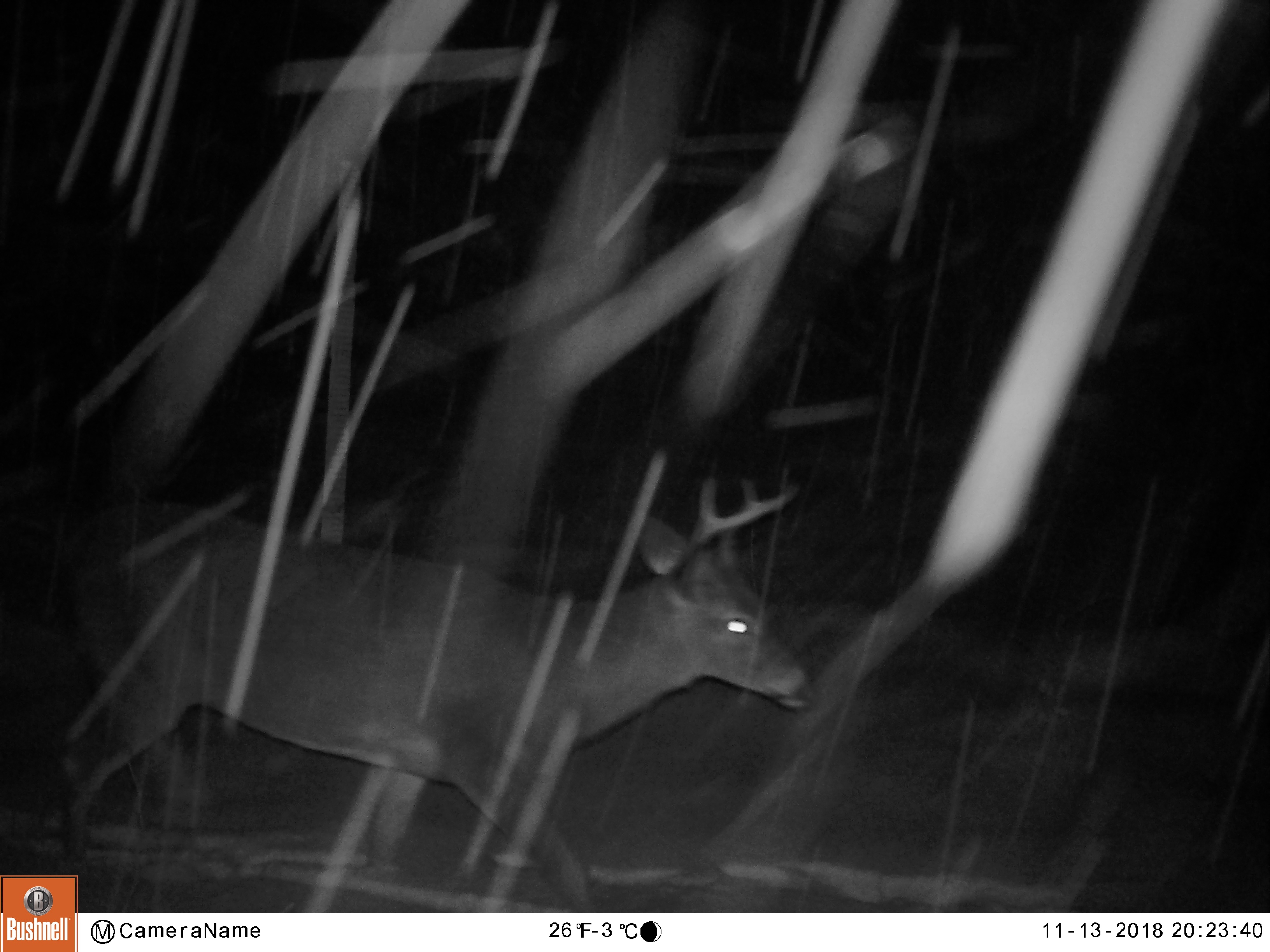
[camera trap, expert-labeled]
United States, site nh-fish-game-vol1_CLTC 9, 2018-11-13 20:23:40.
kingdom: Animalia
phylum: Chordata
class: Mammalia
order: Artiodactyla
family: Cervidae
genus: Odocoileus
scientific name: Odocoileus virginianus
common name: white-tailed deer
White-tailed deer (Odocoileus virginianus).